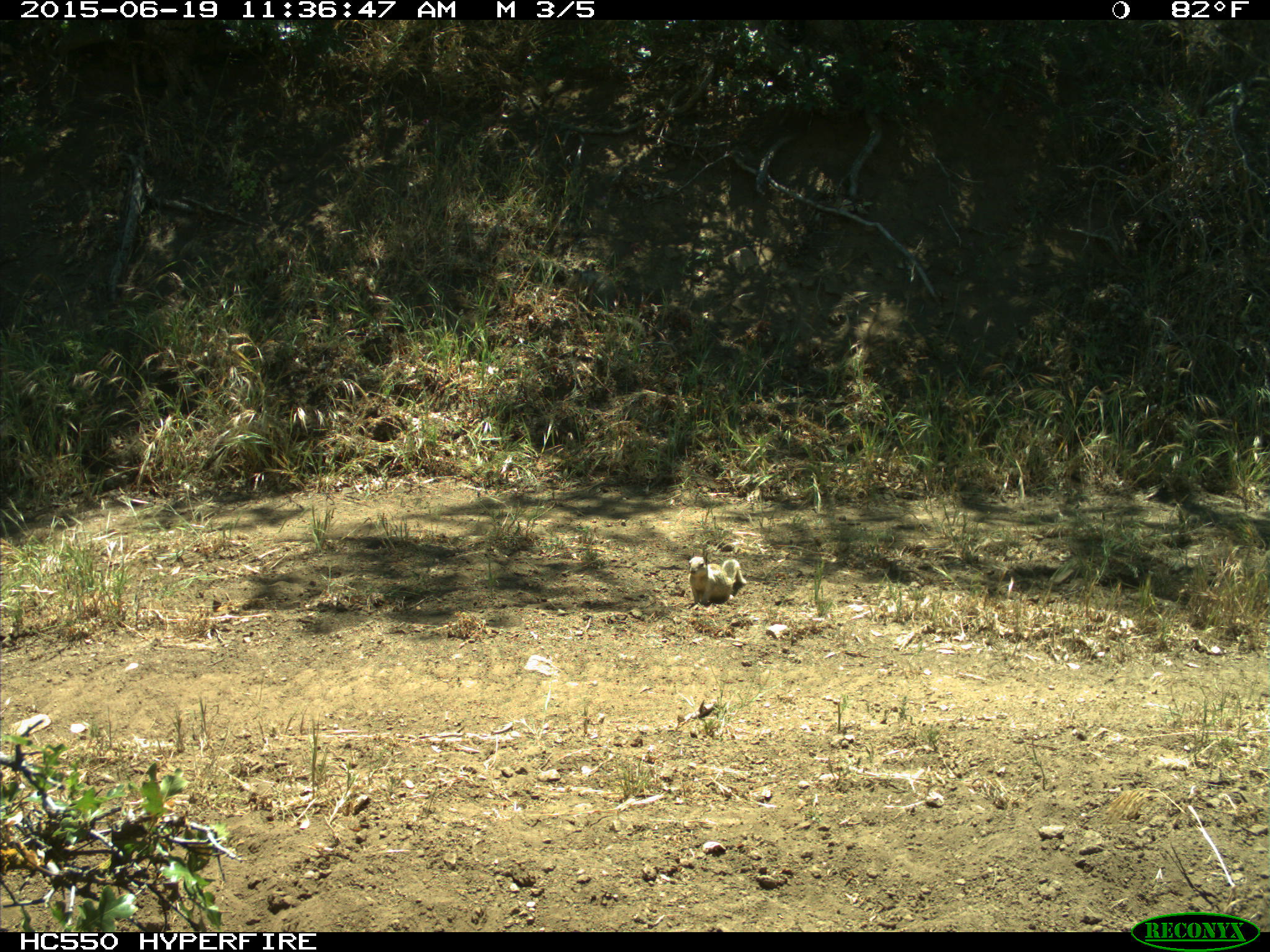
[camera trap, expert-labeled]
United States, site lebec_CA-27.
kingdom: Animalia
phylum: Chordata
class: Mammalia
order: Rodentia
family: Sciuridae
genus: Otospermophilus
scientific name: Otospermophilus beecheyi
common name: california ground squirrel